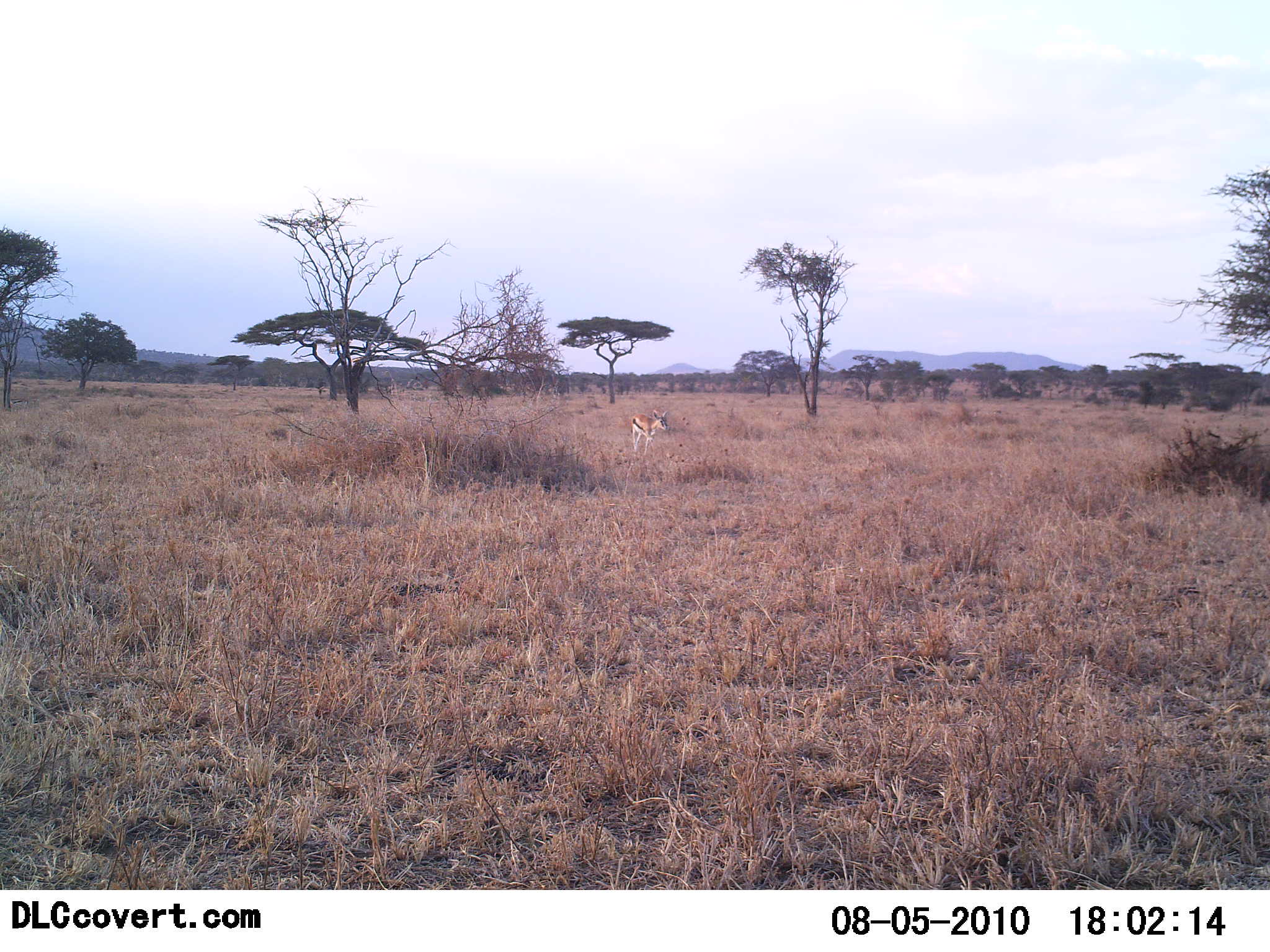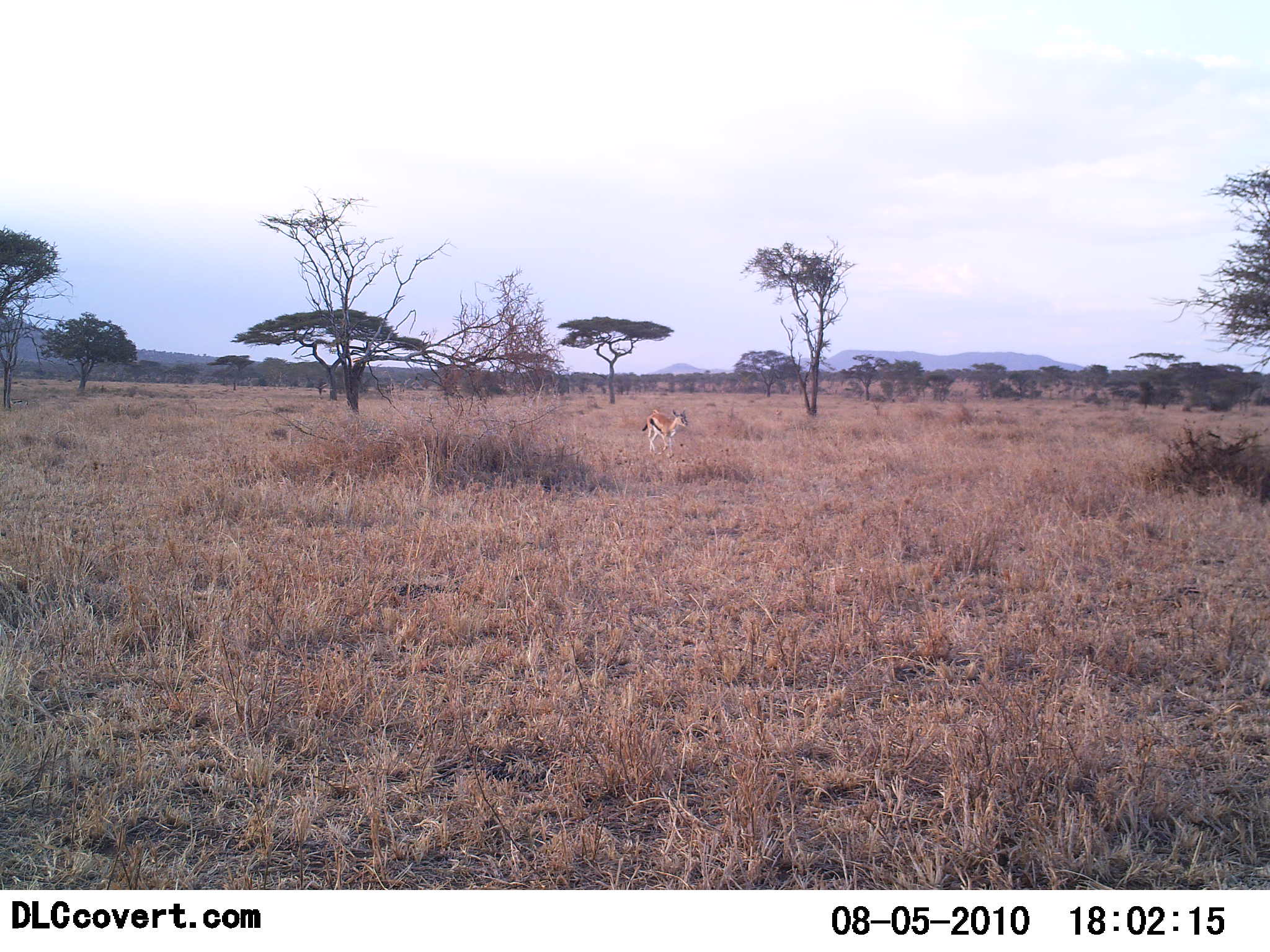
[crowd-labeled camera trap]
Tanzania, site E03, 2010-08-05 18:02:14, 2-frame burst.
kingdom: Animalia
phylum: Chordata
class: Mammalia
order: Artiodactyla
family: Bovidae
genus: Eudorcas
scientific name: Eudorcas thomsonii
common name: thomson's gazelle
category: gazellethomsons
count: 1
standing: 15%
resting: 0%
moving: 85%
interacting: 0%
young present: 0%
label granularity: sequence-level